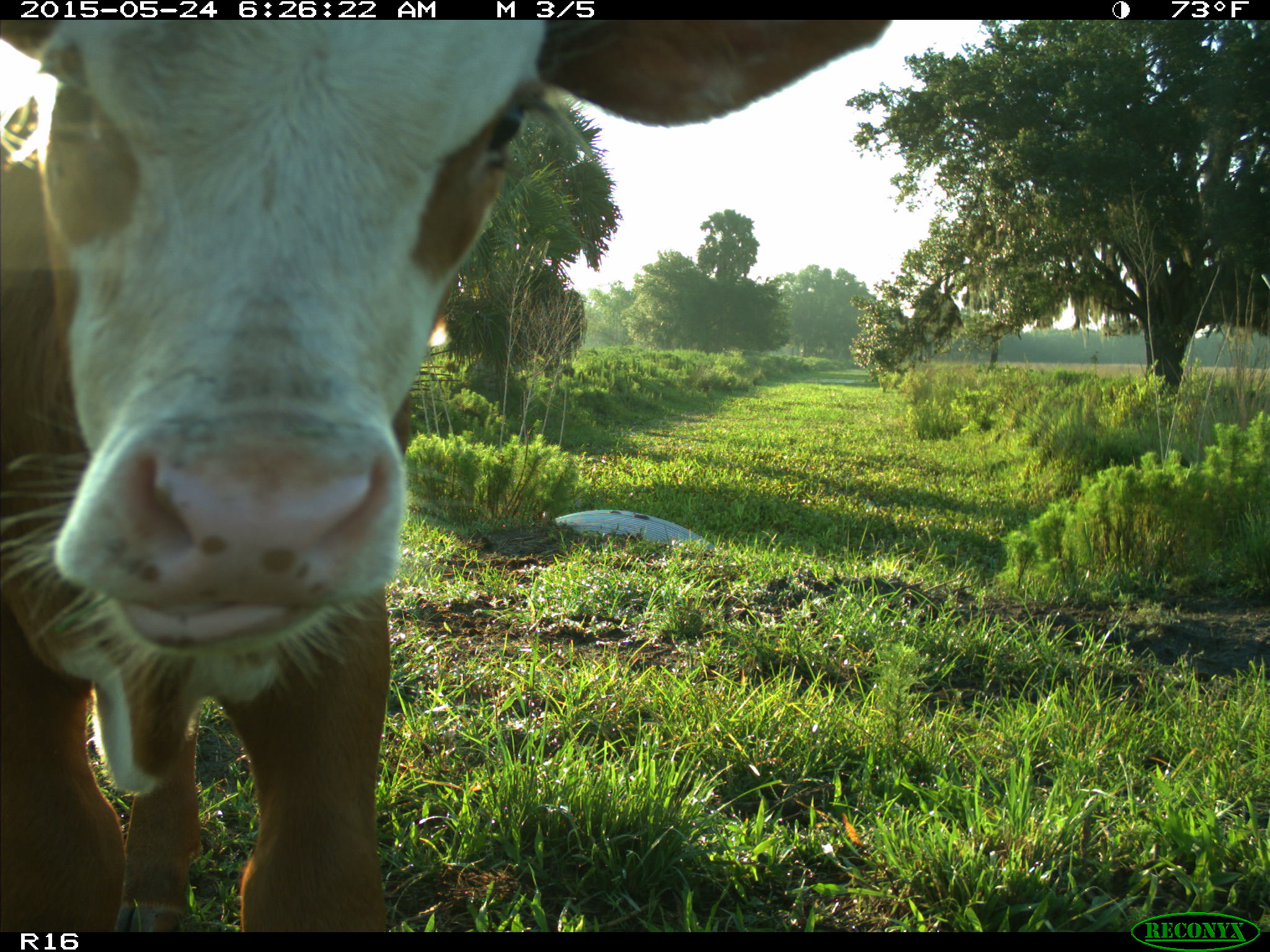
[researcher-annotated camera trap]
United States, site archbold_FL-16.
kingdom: Animalia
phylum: Chordata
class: Mammalia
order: Artiodactyla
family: Bovidae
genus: Bos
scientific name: Bos taurus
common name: domestic cow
Bos taurus (domestic cow).